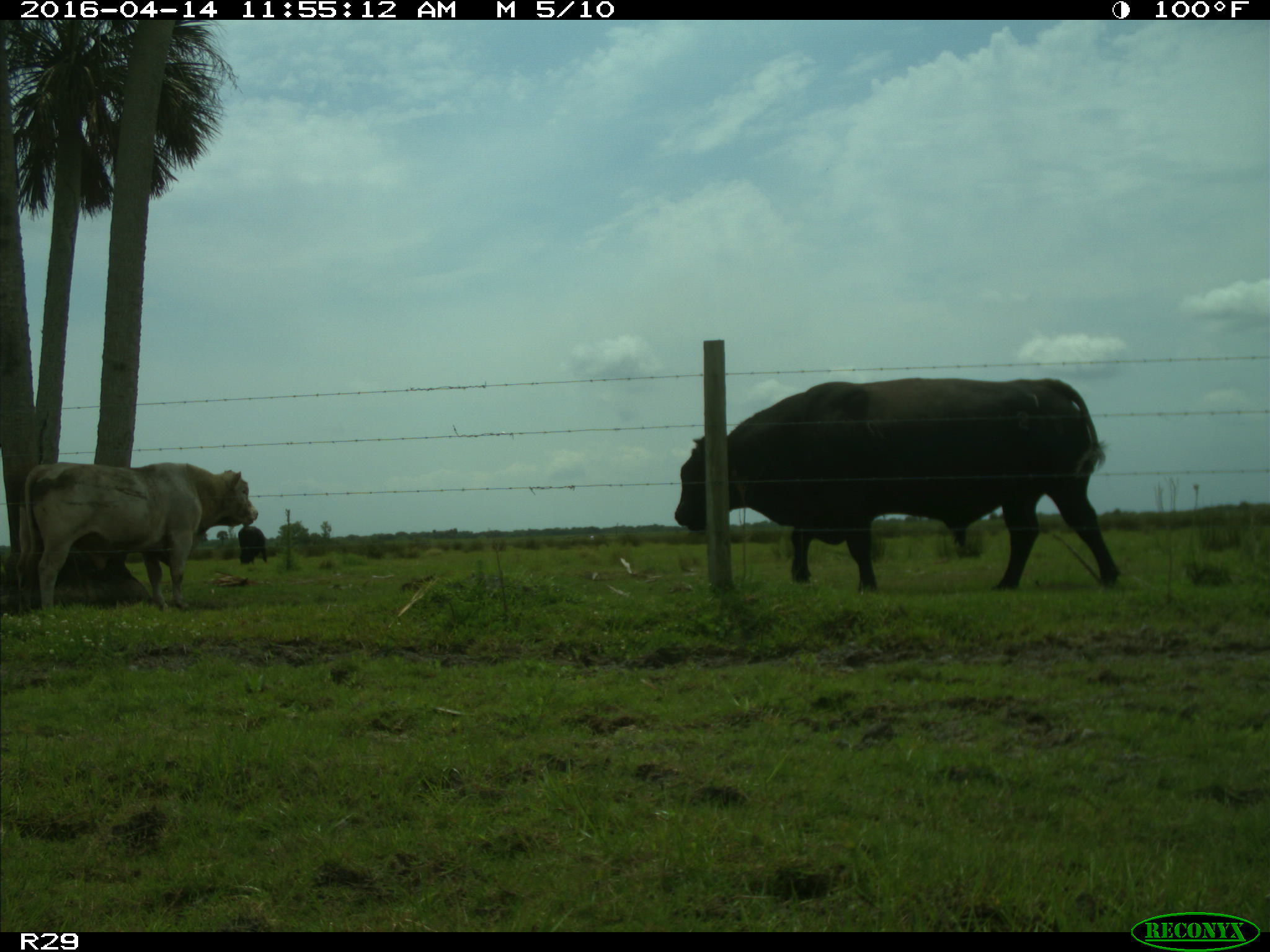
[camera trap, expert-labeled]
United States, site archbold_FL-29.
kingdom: Animalia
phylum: Chordata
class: Mammalia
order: Artiodactyla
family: Bovidae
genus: Bos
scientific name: Bos taurus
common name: domestic cow